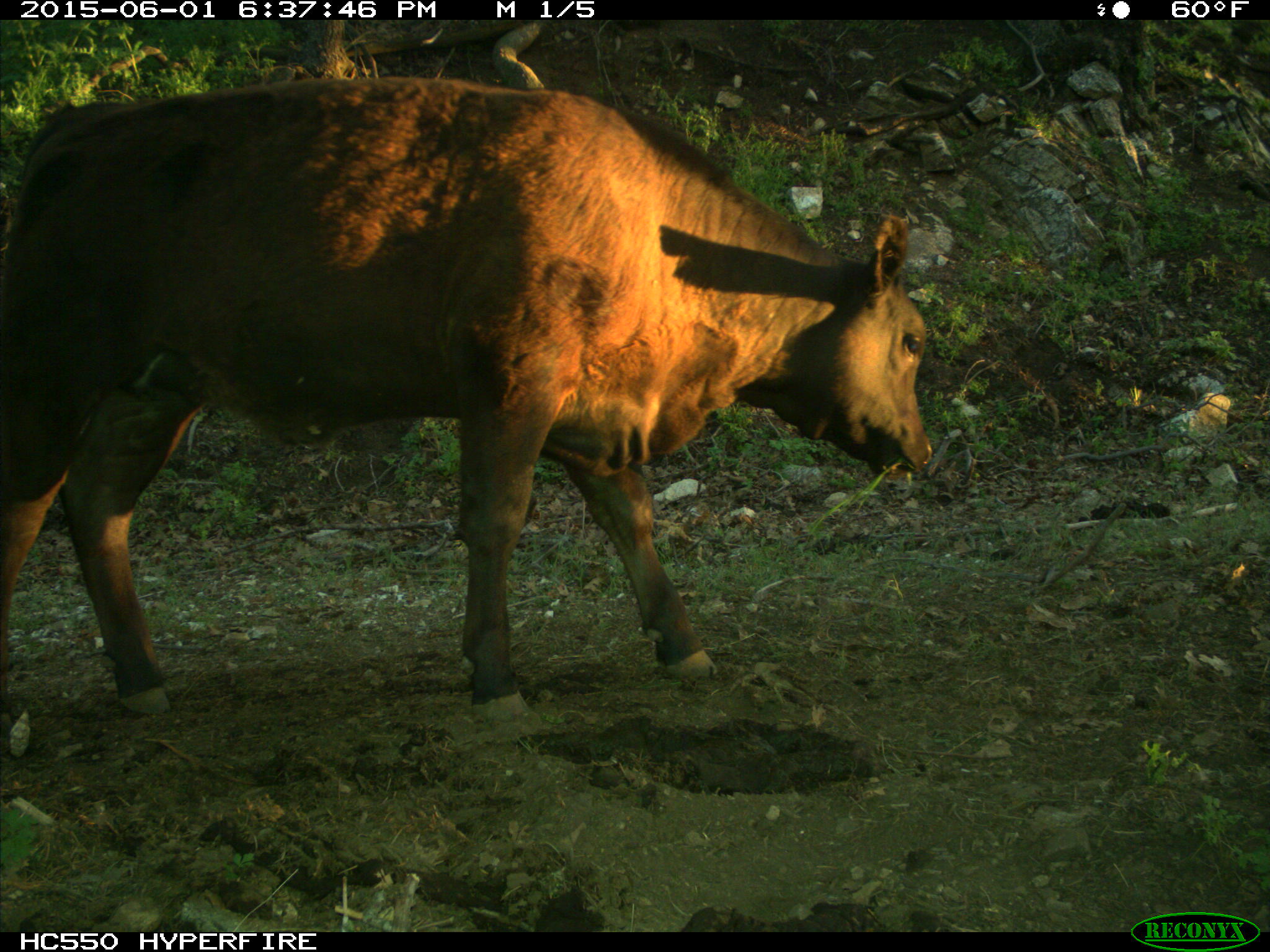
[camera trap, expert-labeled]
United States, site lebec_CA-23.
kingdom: Animalia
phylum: Chordata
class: Mammalia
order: Artiodactyla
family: Bovidae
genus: Bos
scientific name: Bos taurus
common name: domestic cow